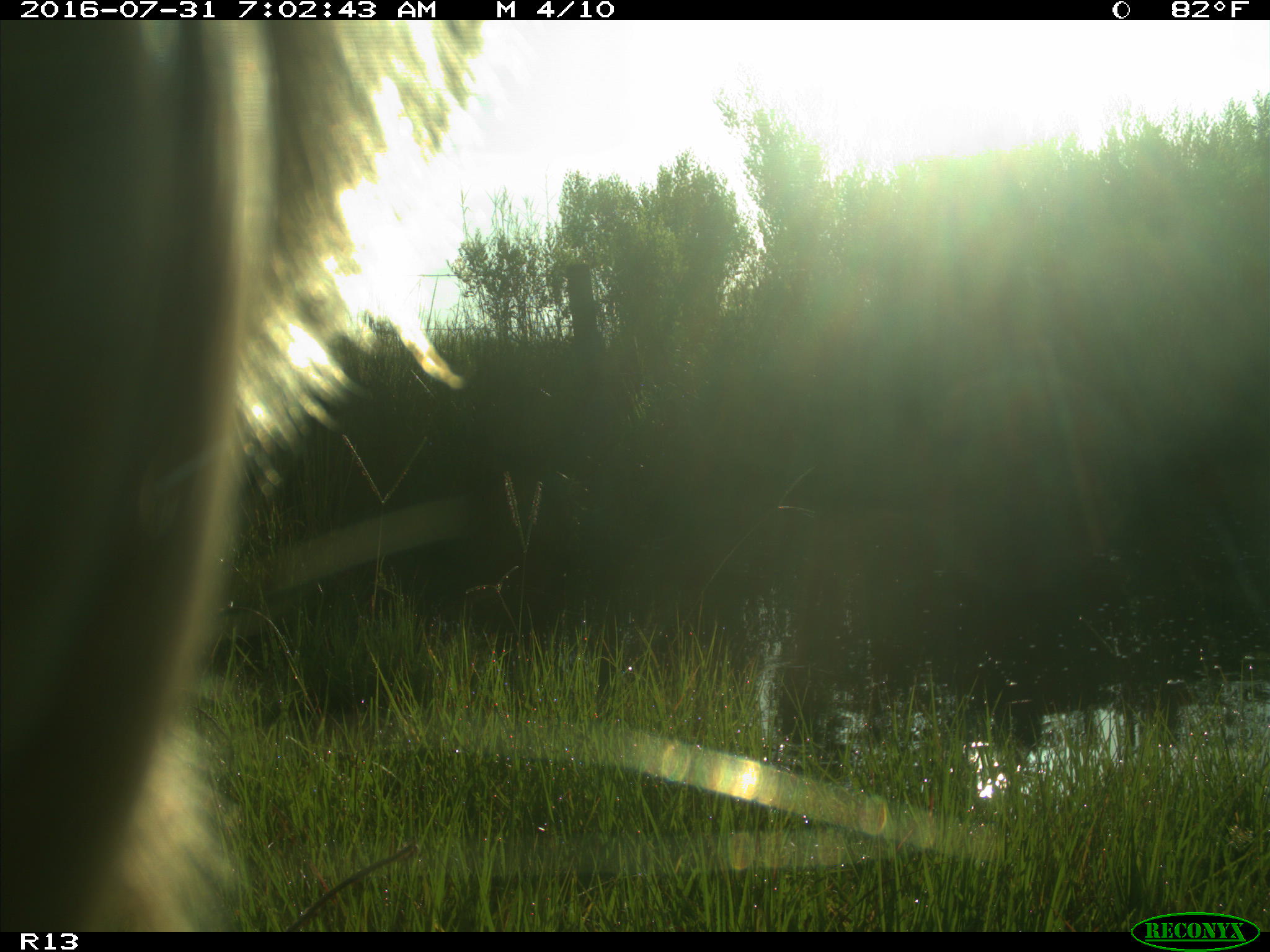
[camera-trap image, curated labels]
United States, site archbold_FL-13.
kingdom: Animalia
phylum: Chordata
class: Mammalia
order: Artiodactyla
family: Bovidae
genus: Bos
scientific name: Bos taurus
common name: domestic cow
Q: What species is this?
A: Bos taurus (domestic cow).